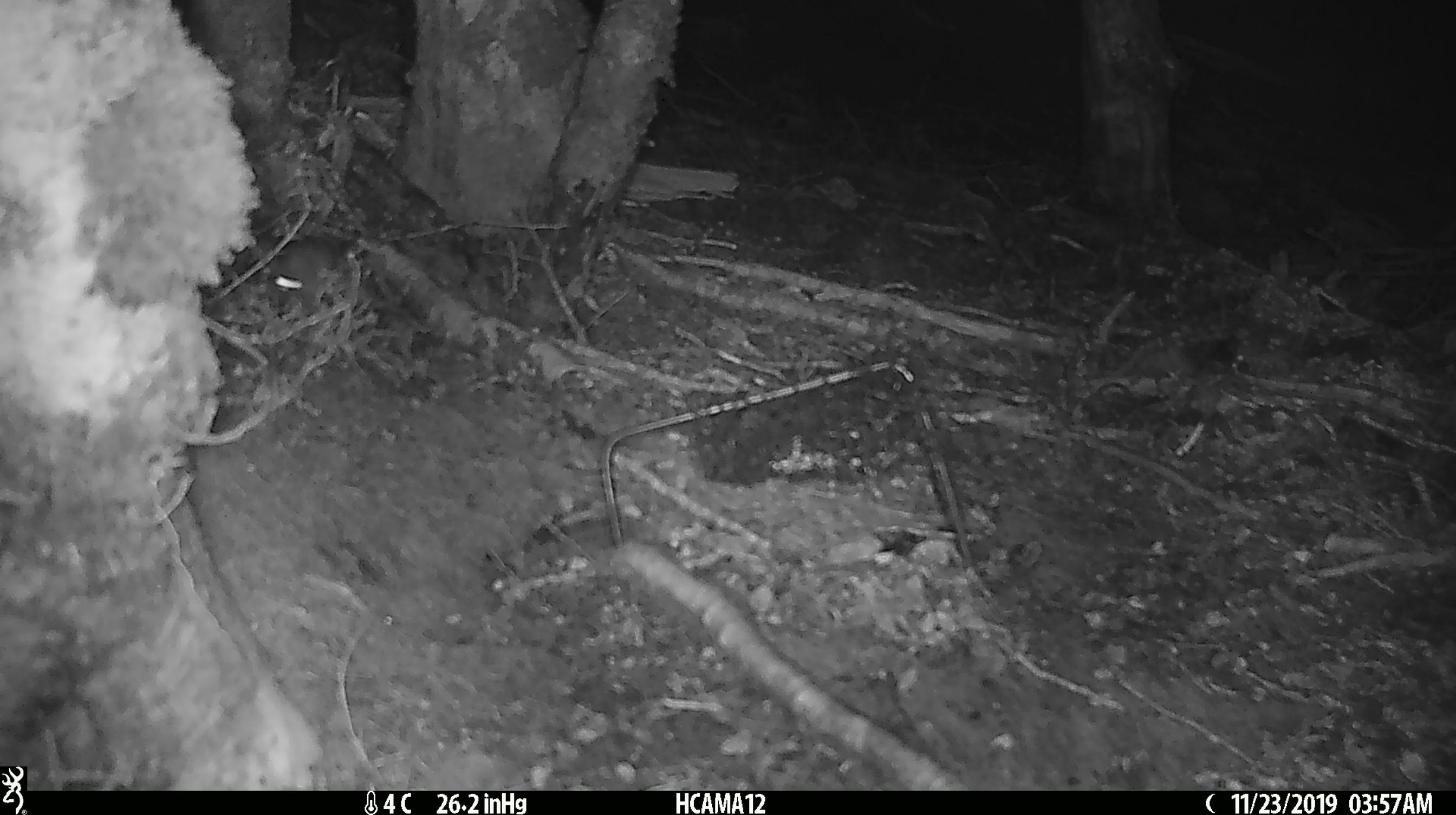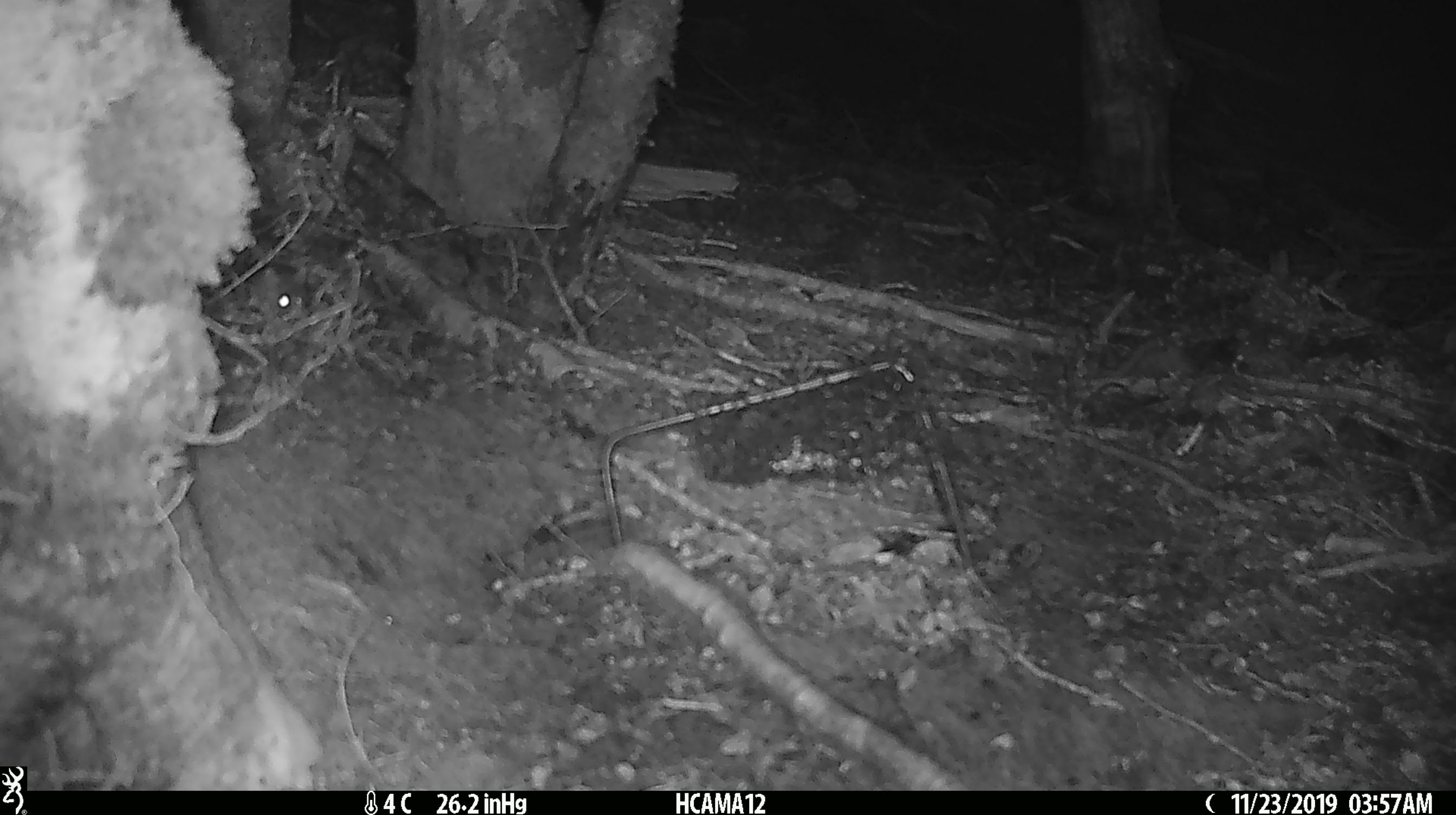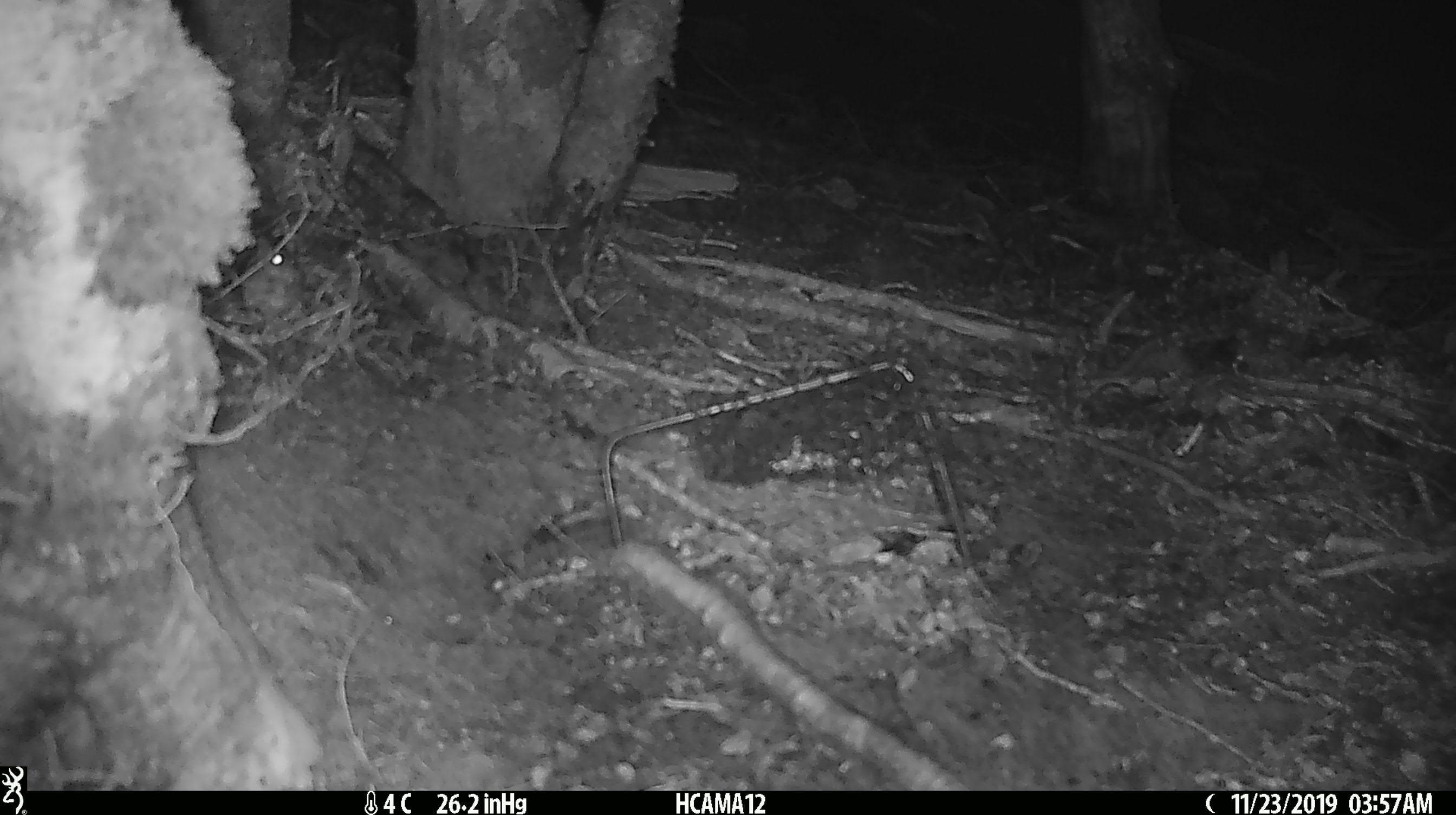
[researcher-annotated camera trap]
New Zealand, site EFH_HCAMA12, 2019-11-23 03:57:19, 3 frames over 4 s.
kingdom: Animalia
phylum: Chordata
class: Mammalia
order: Rodentia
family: Muridae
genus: Mus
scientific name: Mus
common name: mouse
Mouse (Mus).